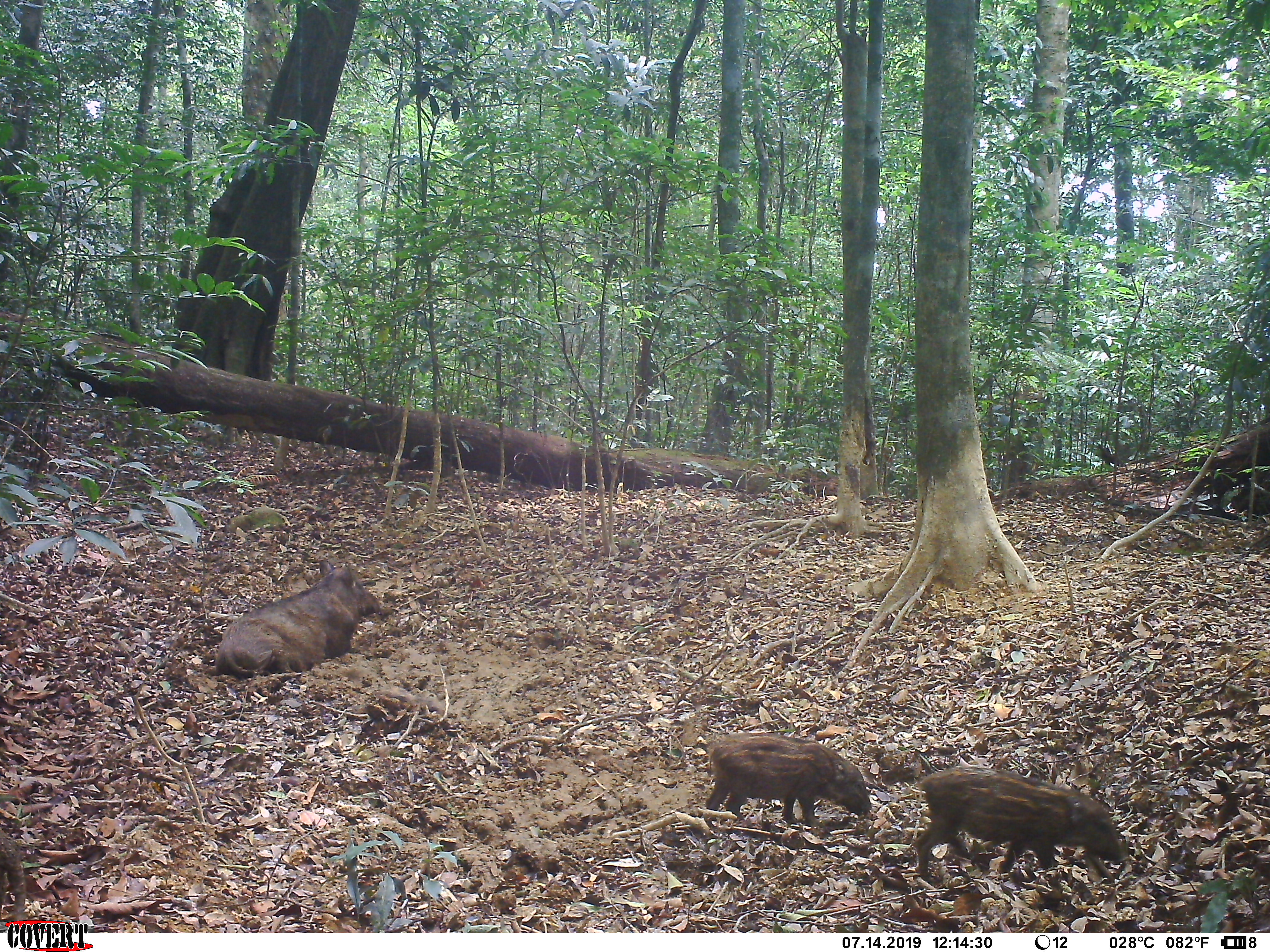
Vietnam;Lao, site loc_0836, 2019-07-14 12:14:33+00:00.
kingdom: Animalia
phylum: Chordata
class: Mammalia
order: Artiodactyla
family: Suidae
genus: Sus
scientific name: Sus scrofa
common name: eurasian wild pig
Eurasian wild pig (Sus scrofa). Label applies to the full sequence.